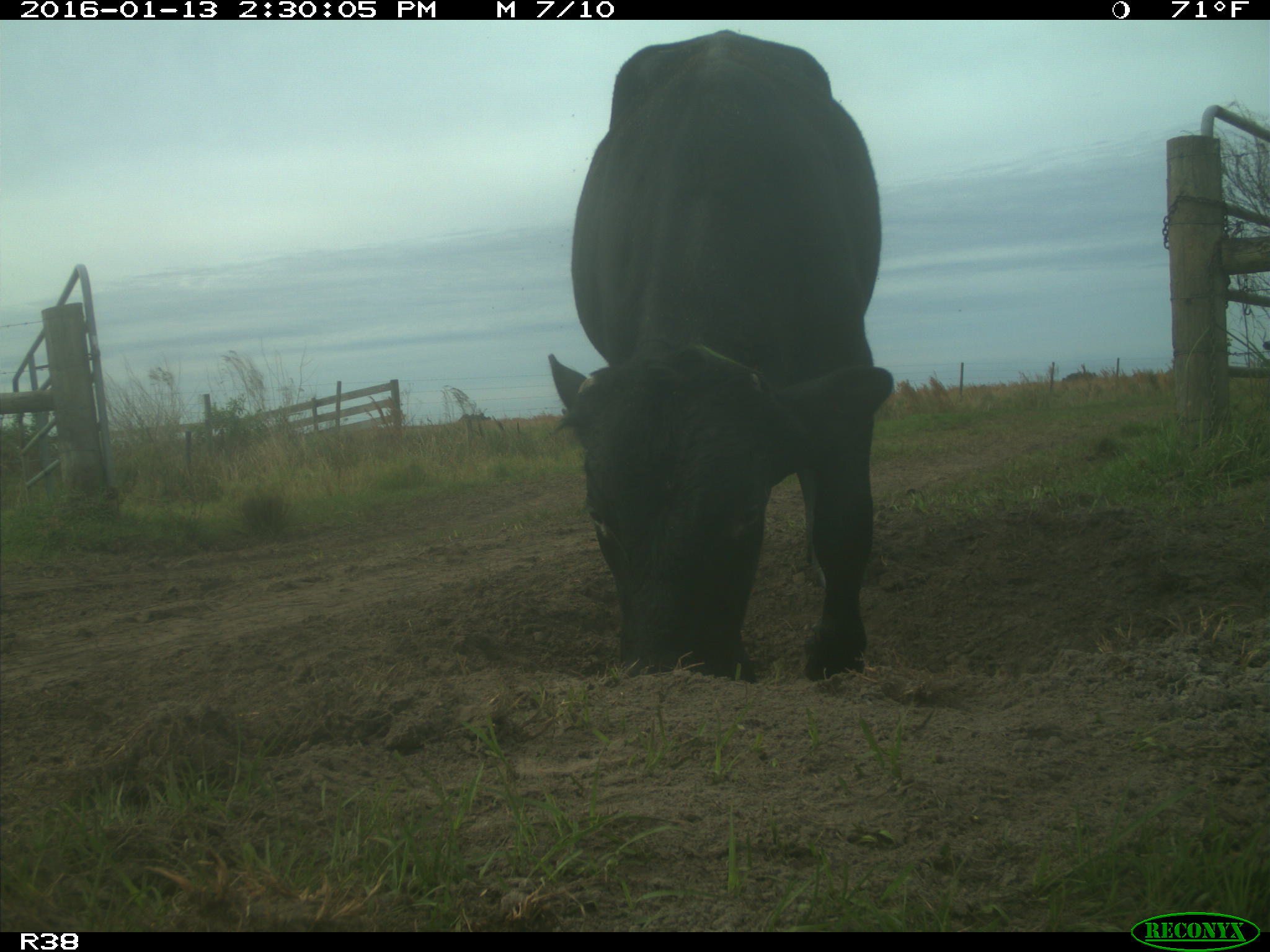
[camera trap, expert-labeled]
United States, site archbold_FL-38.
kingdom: Animalia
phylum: Chordata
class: Mammalia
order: Artiodactyla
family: Bovidae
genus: Bos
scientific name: Bos taurus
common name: domestic cow